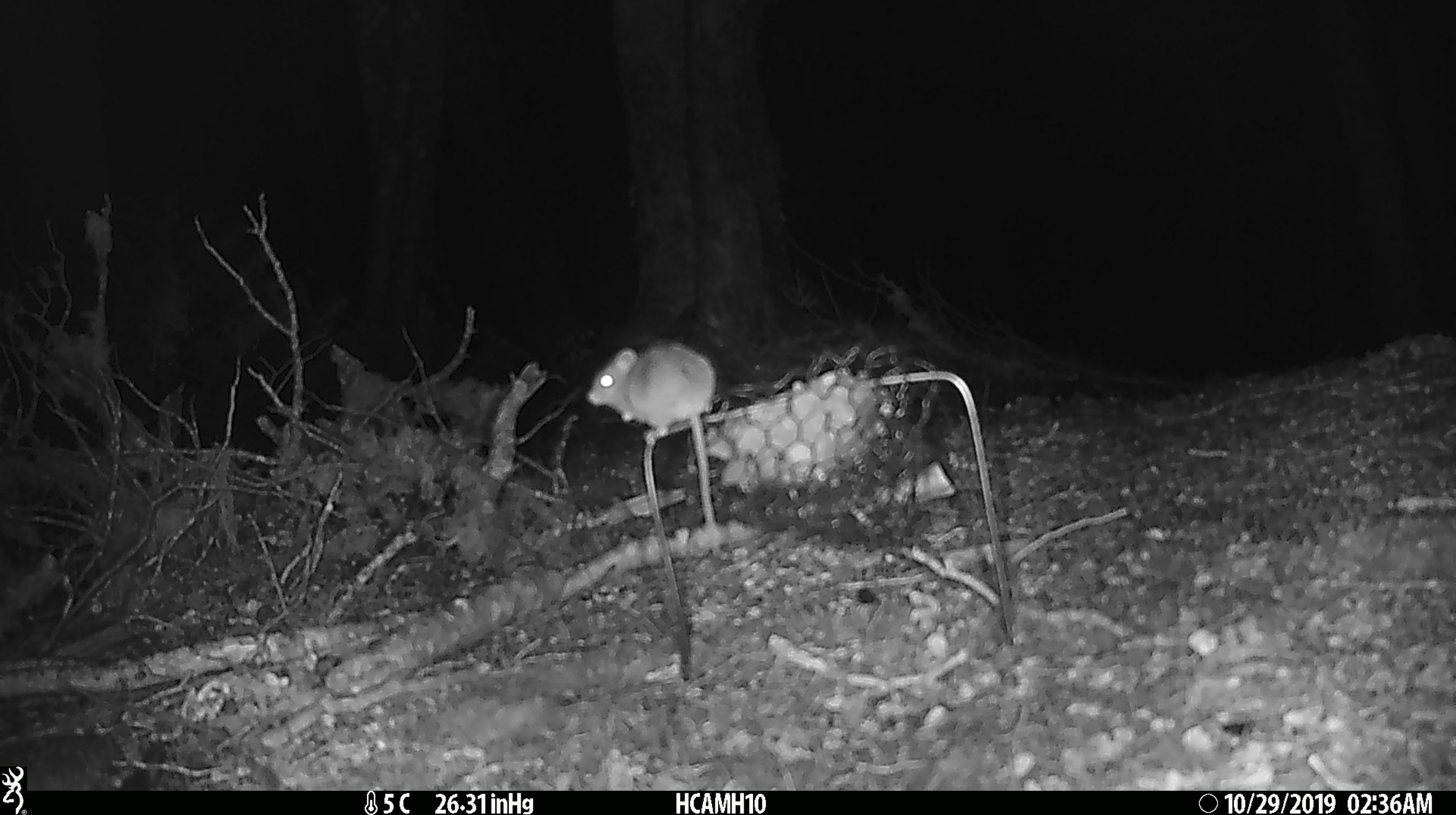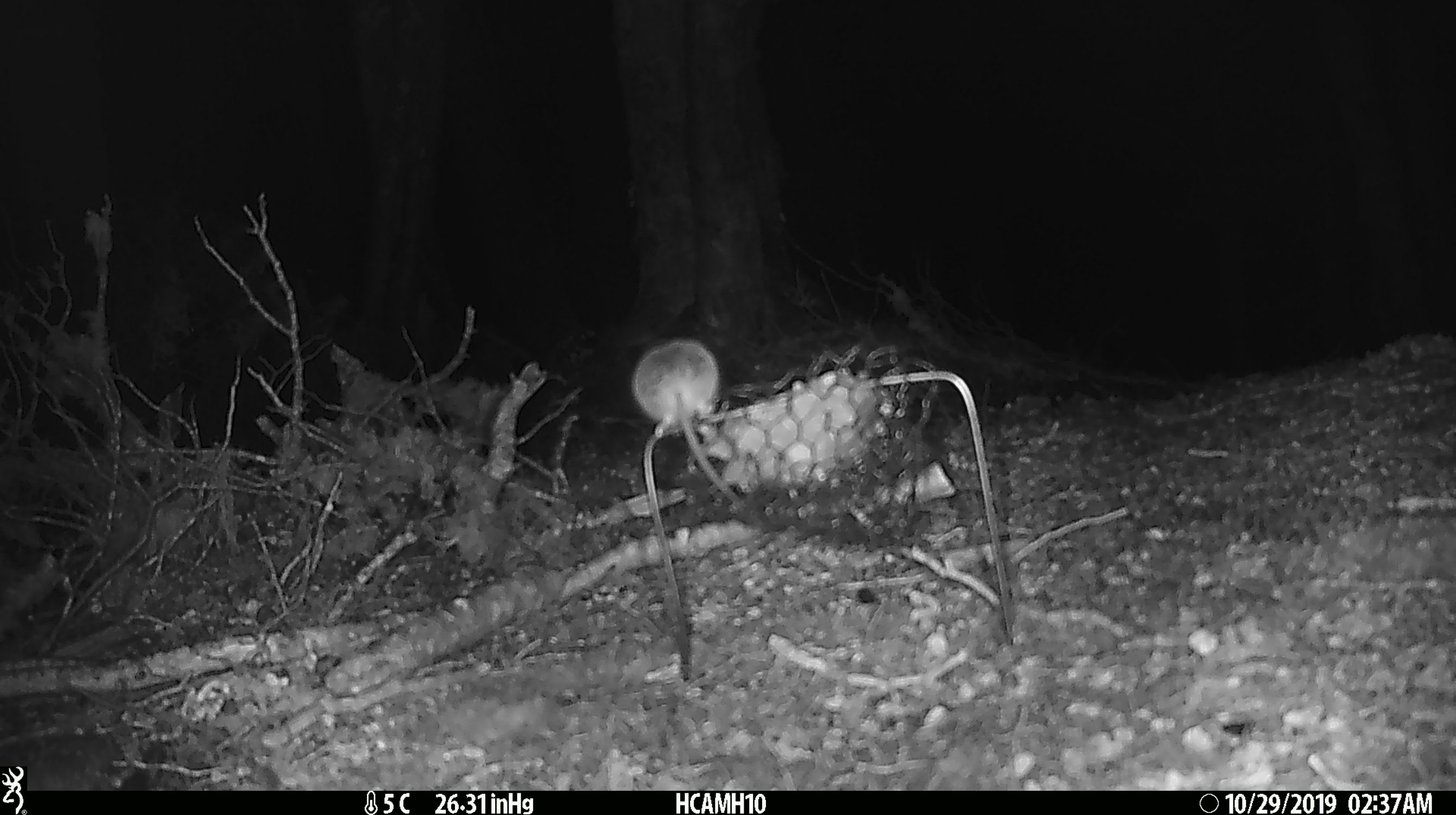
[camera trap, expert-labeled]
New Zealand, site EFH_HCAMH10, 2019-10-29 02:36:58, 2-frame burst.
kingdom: Animalia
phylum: Chordata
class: Mammalia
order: Rodentia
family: Muridae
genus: Mus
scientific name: Mus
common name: mouse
Mouse (Mus).